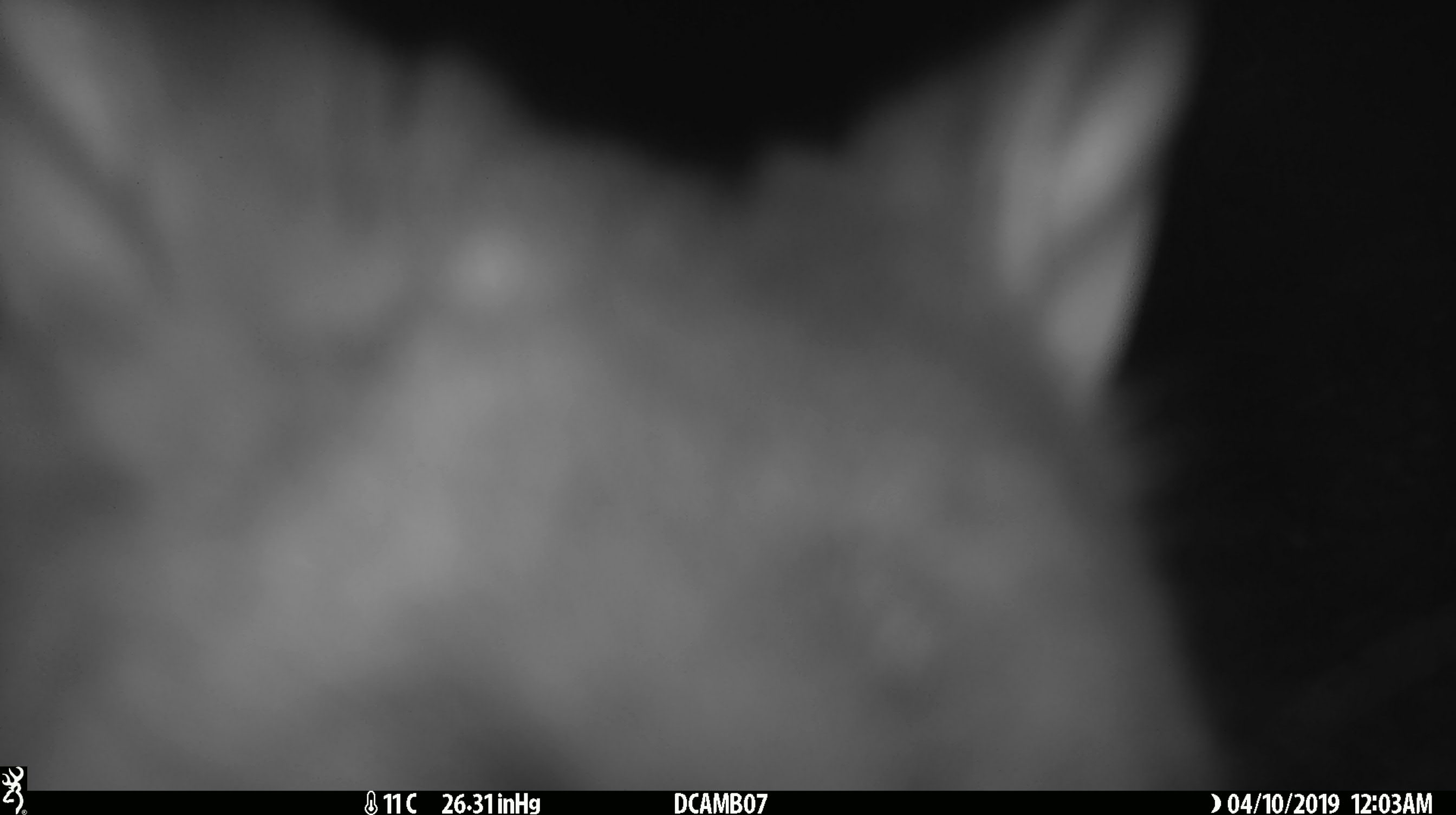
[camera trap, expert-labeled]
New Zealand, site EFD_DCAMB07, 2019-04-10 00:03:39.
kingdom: Animalia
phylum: Chordata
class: Mammalia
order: Diprotodontia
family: Phalangeridae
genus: Trichosurus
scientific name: Trichosurus vulpecula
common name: common brushtail possum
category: possum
Possum (common brushtail possum) (Trichosurus vulpecula).